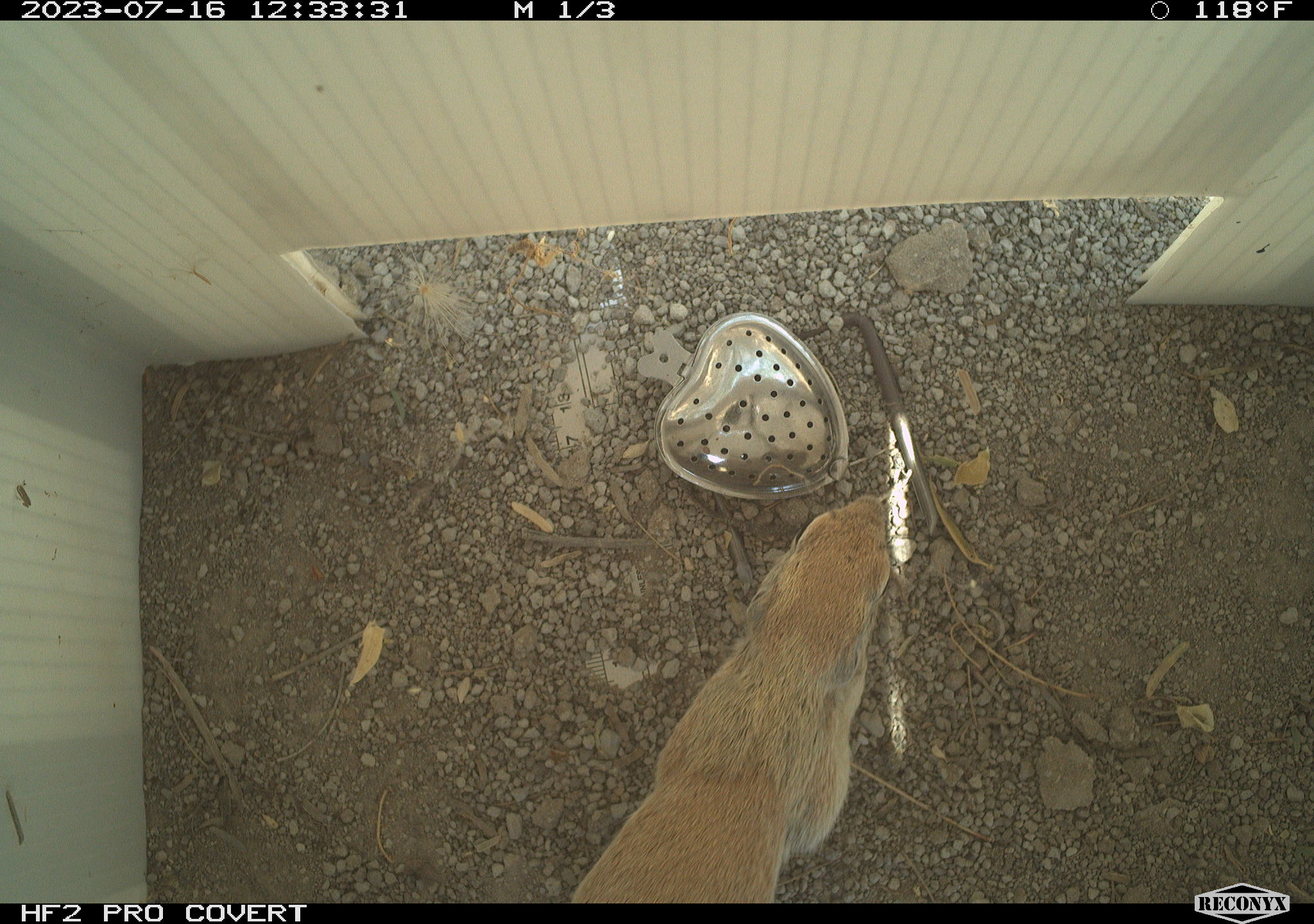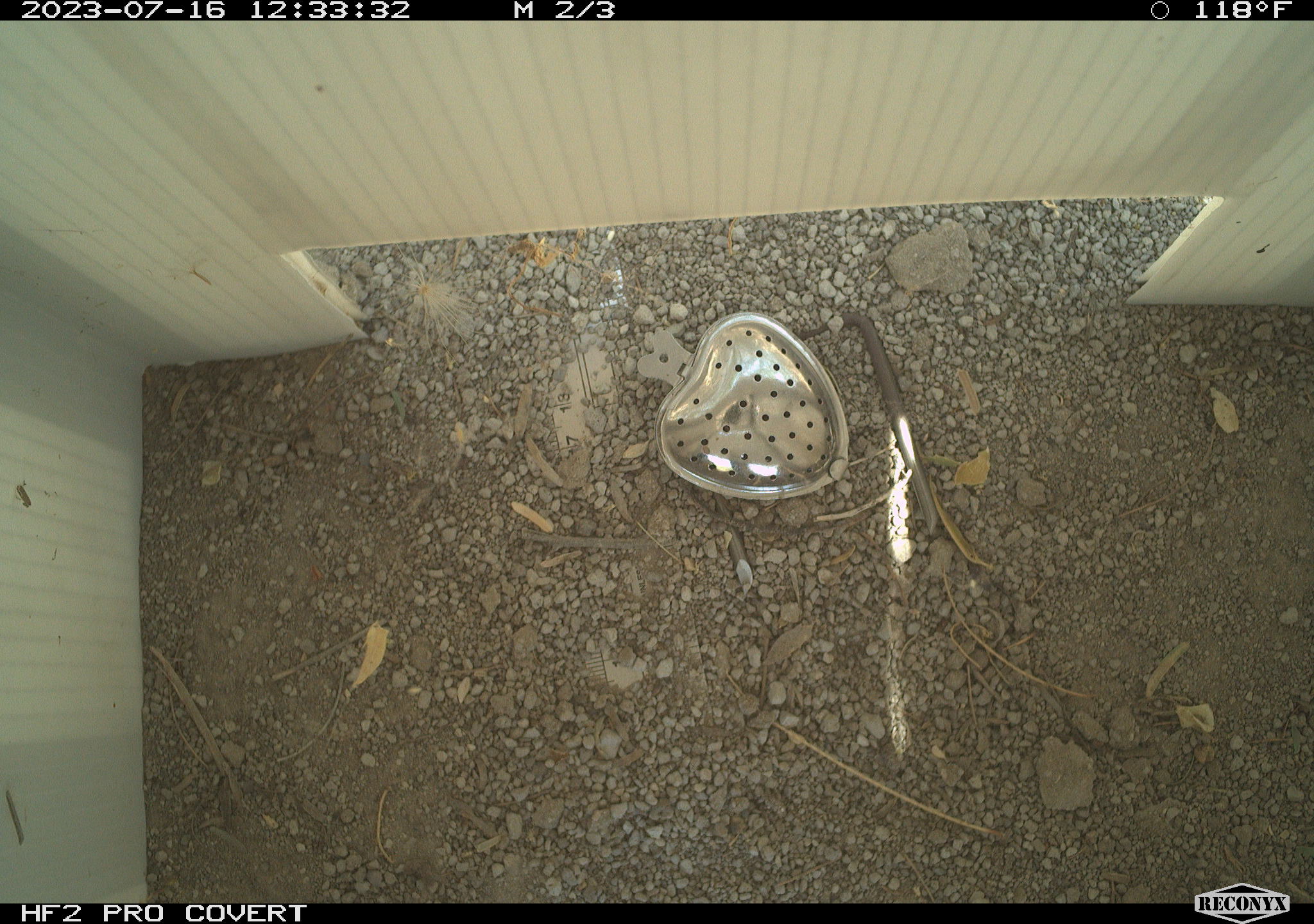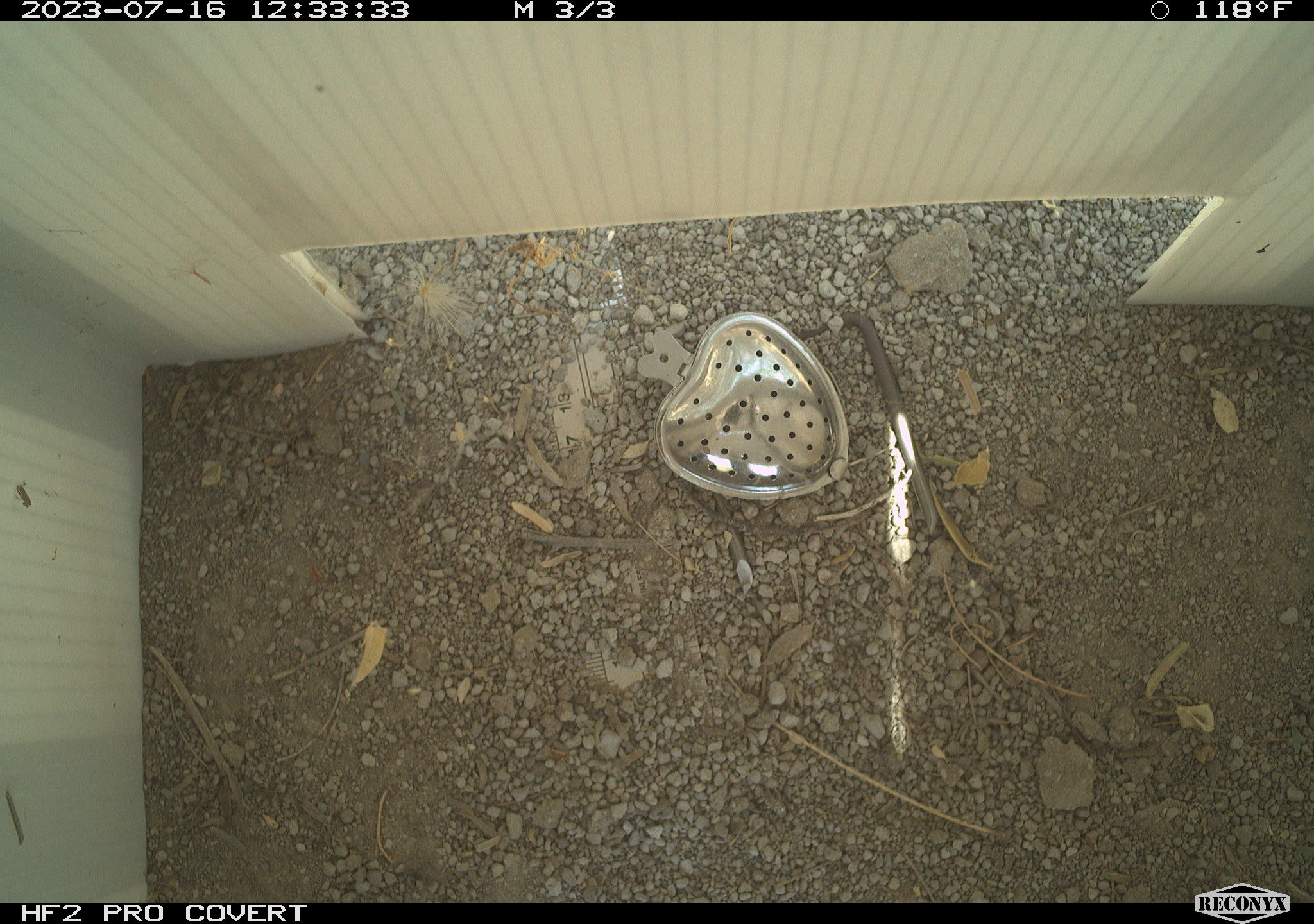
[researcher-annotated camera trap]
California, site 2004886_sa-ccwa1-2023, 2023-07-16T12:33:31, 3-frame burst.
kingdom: Animalia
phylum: Chordata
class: Mammalia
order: Rodentia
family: Sciuridae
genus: Xerospermophilus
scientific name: Xerospermophilus tereticaudus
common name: round-tailed ground squirrel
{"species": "round-tailed ground squirrel (Xerospermophilus tereticaudus)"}